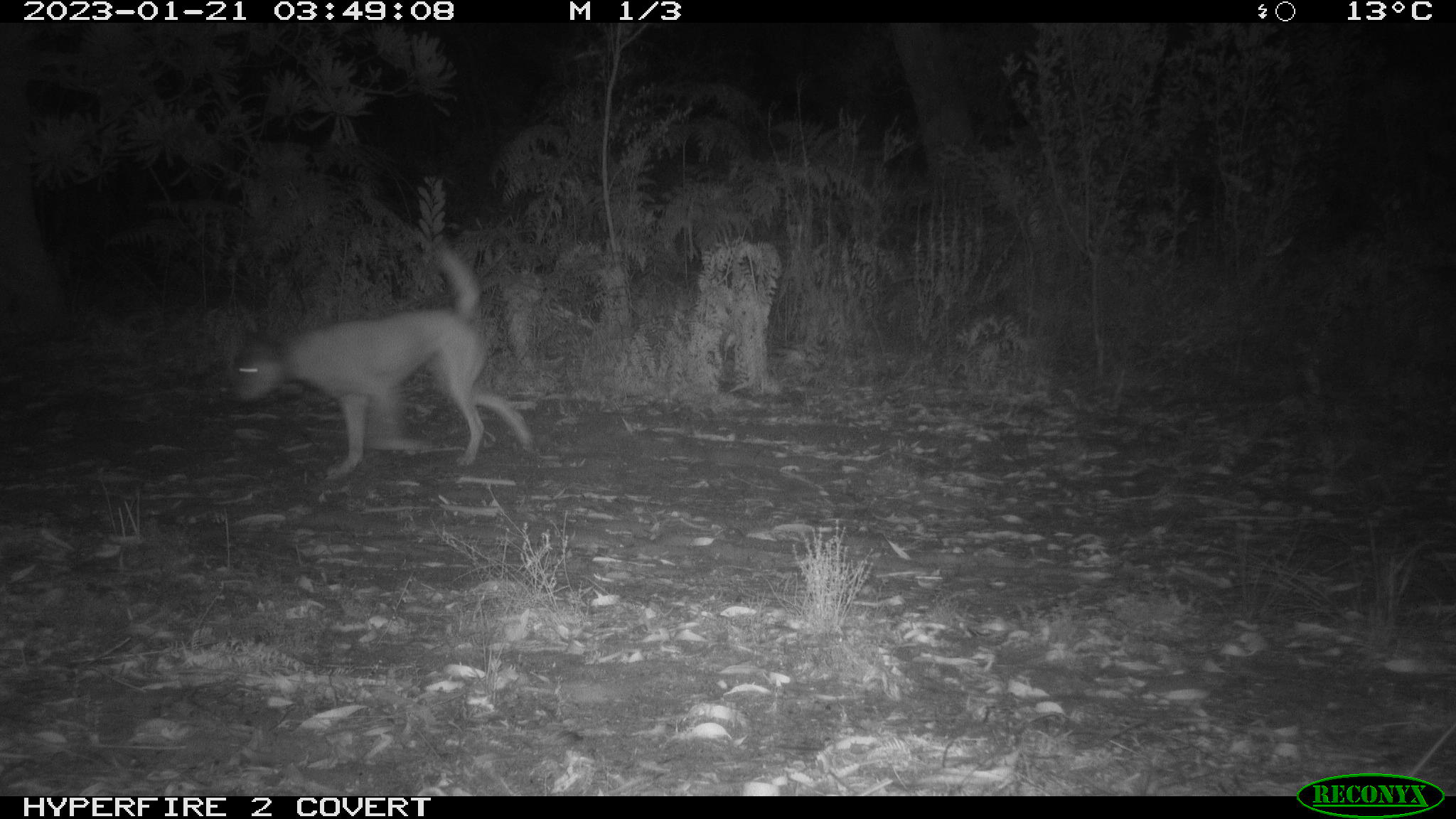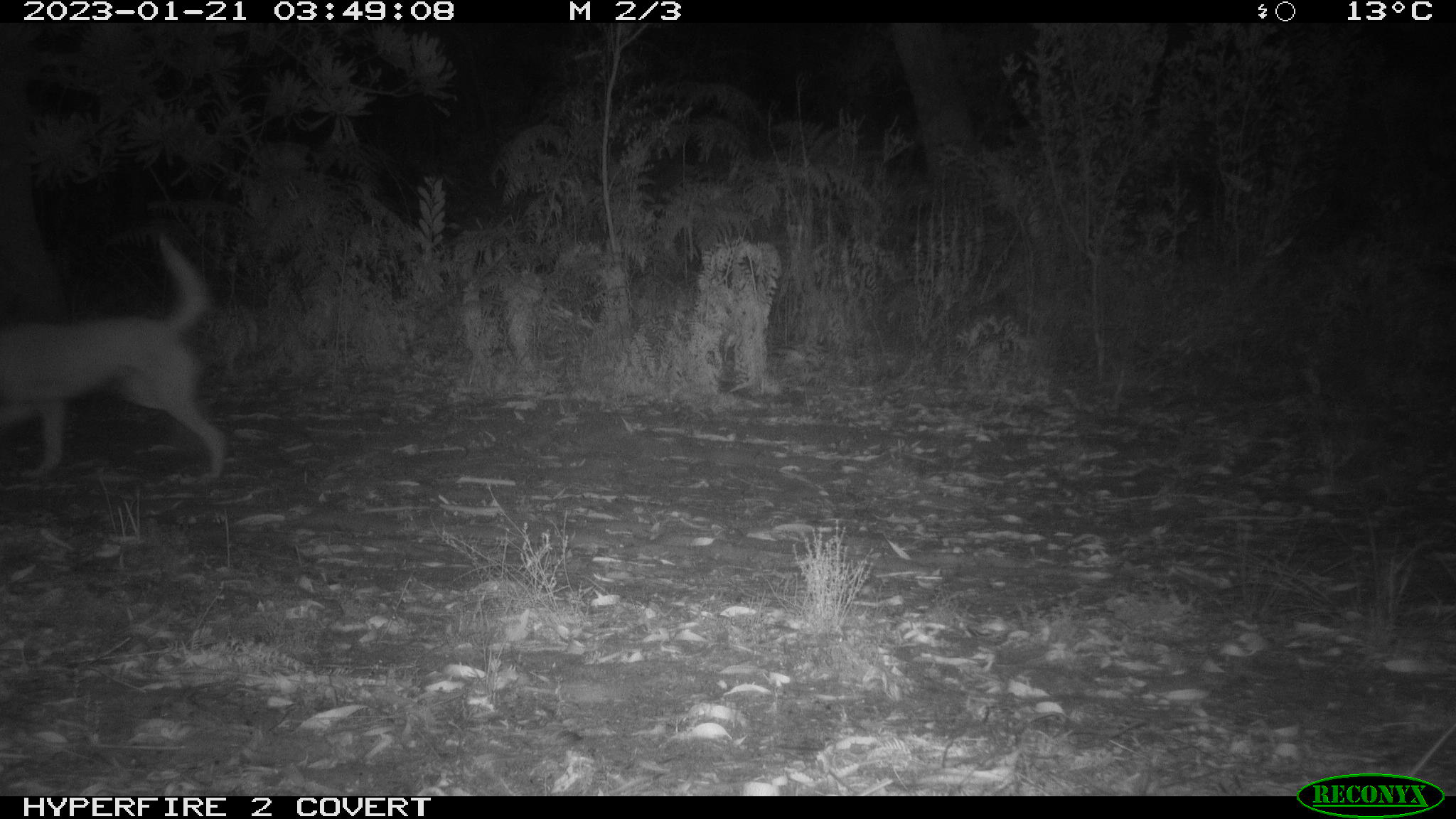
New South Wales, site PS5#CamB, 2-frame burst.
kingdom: Animalia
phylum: Chordata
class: Mammalia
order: Carnivora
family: Canidae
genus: Canis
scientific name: Canis familiaris dingo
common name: dingo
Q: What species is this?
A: Dingo (Canis familiaris dingo).